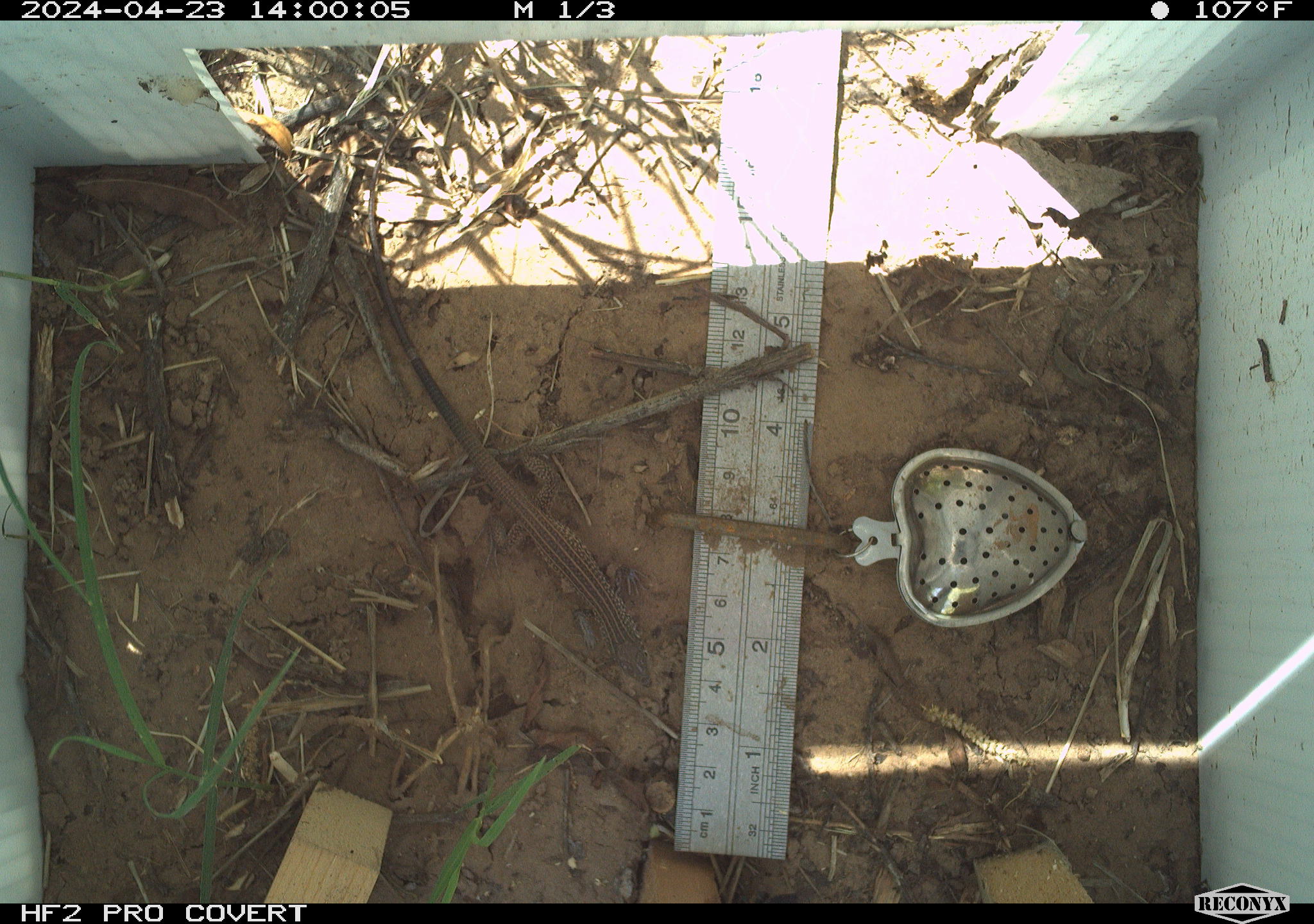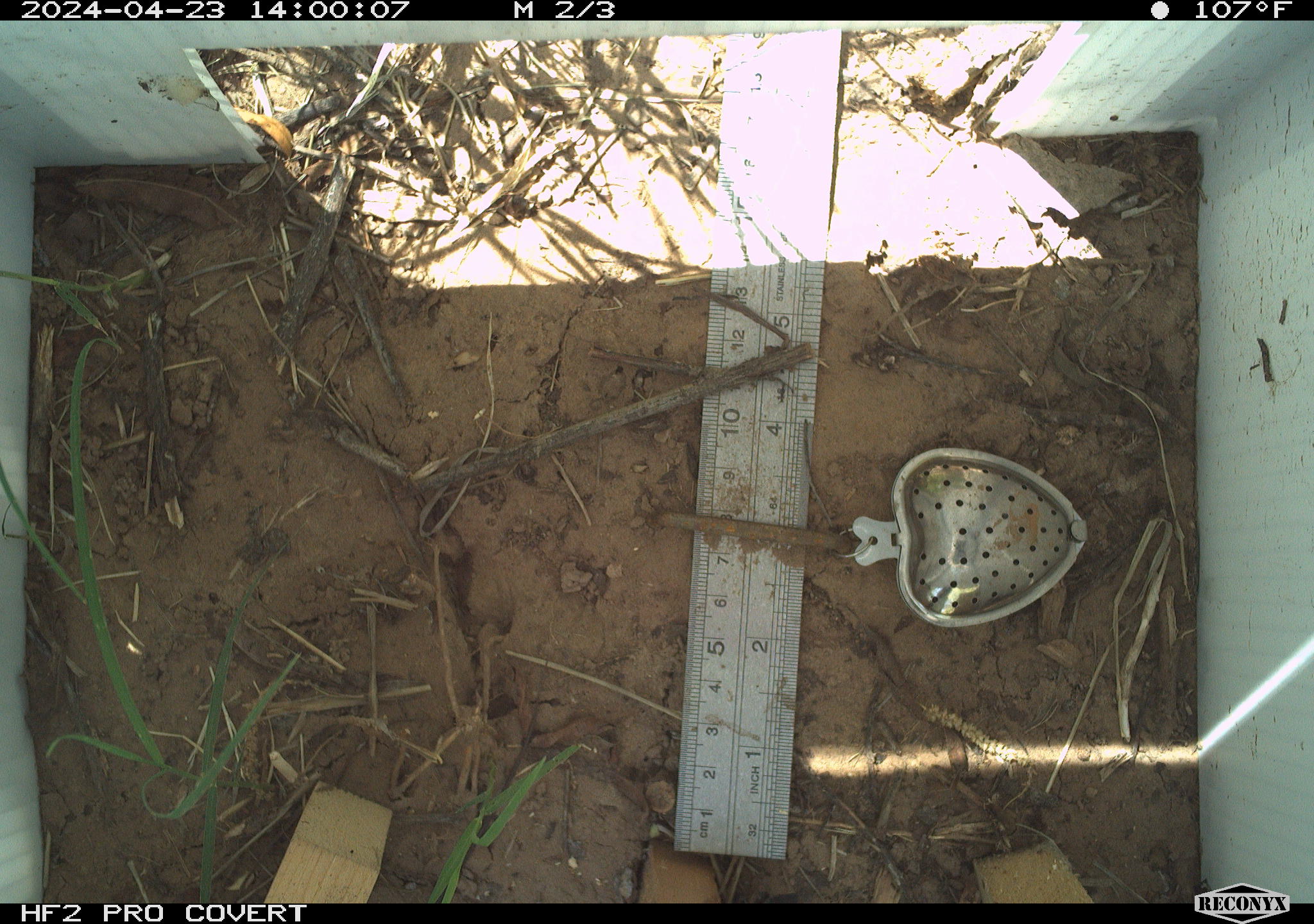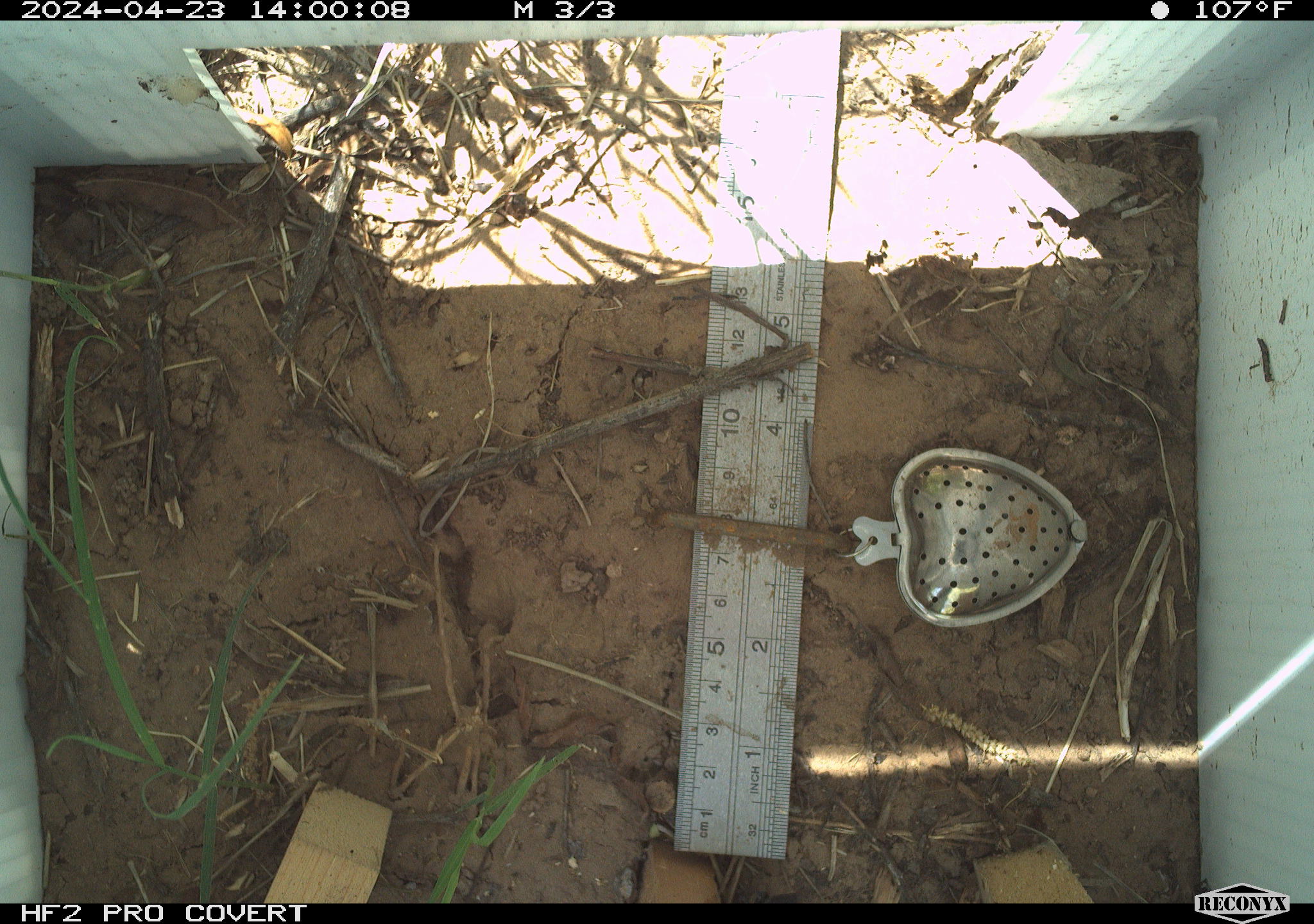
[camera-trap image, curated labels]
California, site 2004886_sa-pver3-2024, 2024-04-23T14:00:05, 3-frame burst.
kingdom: Animalia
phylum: Chordata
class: Reptilia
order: Squamata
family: Teiidae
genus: Aspidoscelis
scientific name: Aspidoscelis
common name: whiptail lizards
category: aspidoscelis species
Aspidoscelis species (whiptail lizards) (Aspidoscelis).